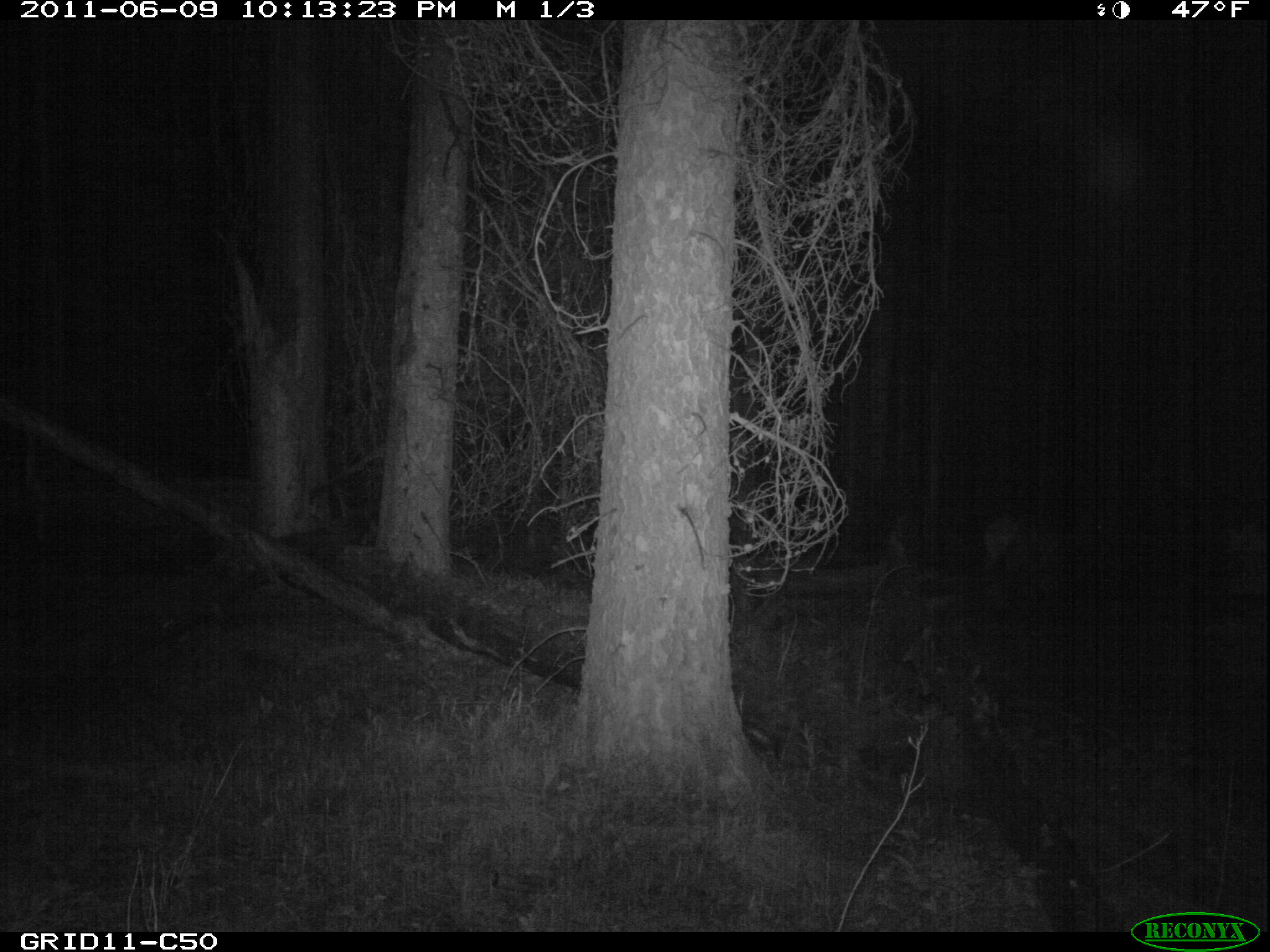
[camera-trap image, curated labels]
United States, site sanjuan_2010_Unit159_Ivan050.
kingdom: Animalia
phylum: Chordata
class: Mammalia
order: Artiodactyla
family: Cervidae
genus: Cervus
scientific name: Cervus elaphus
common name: red deer